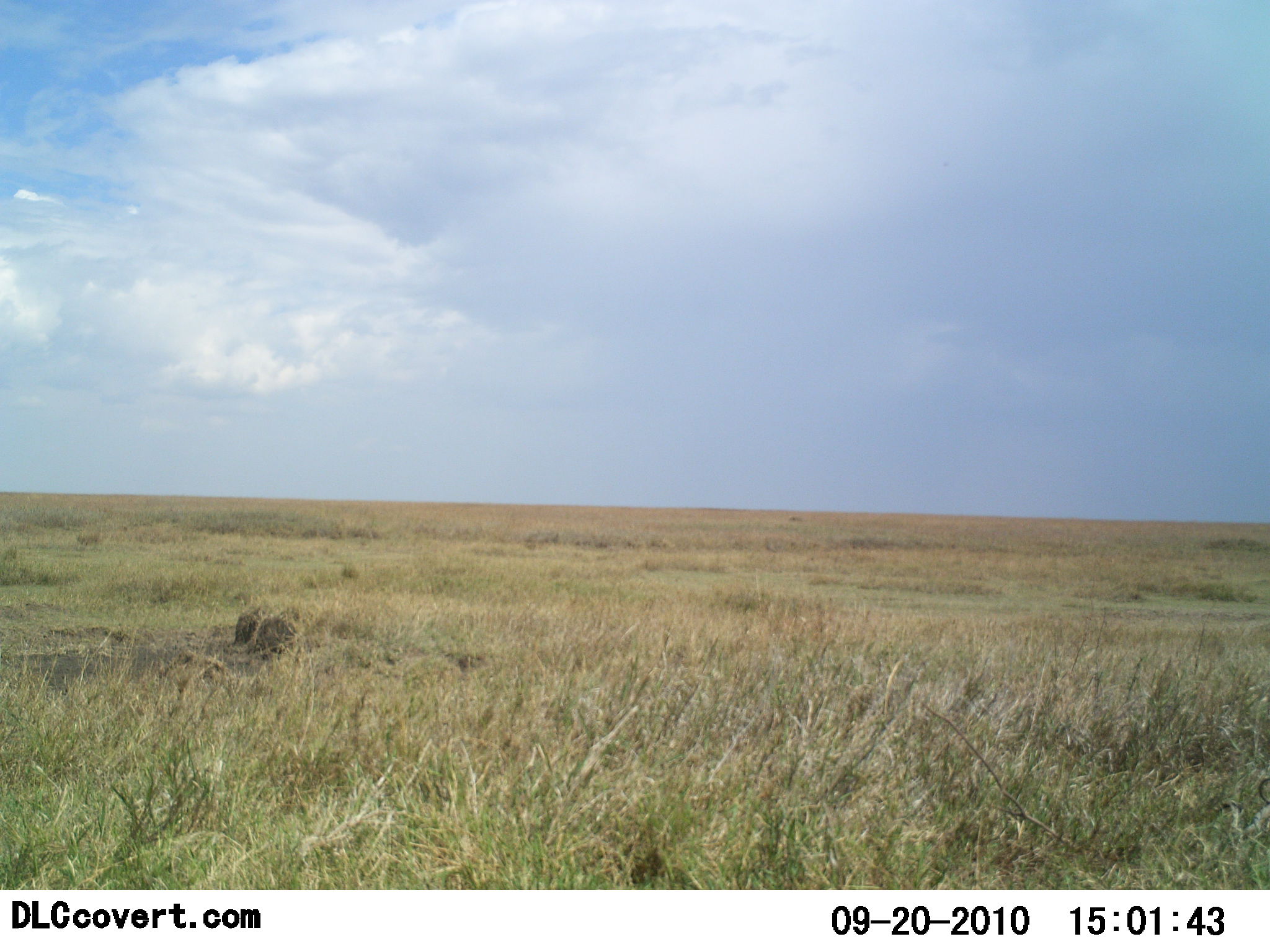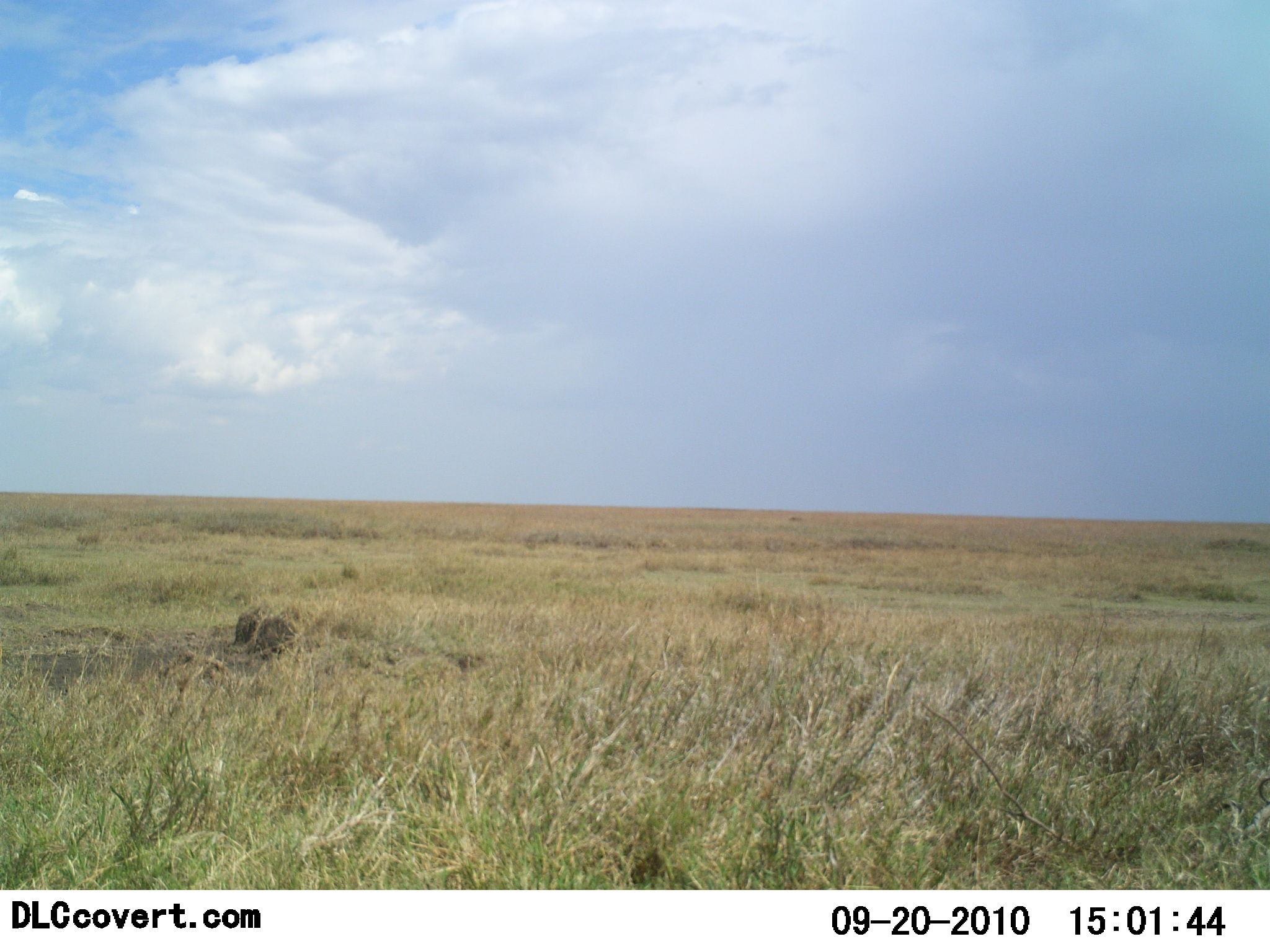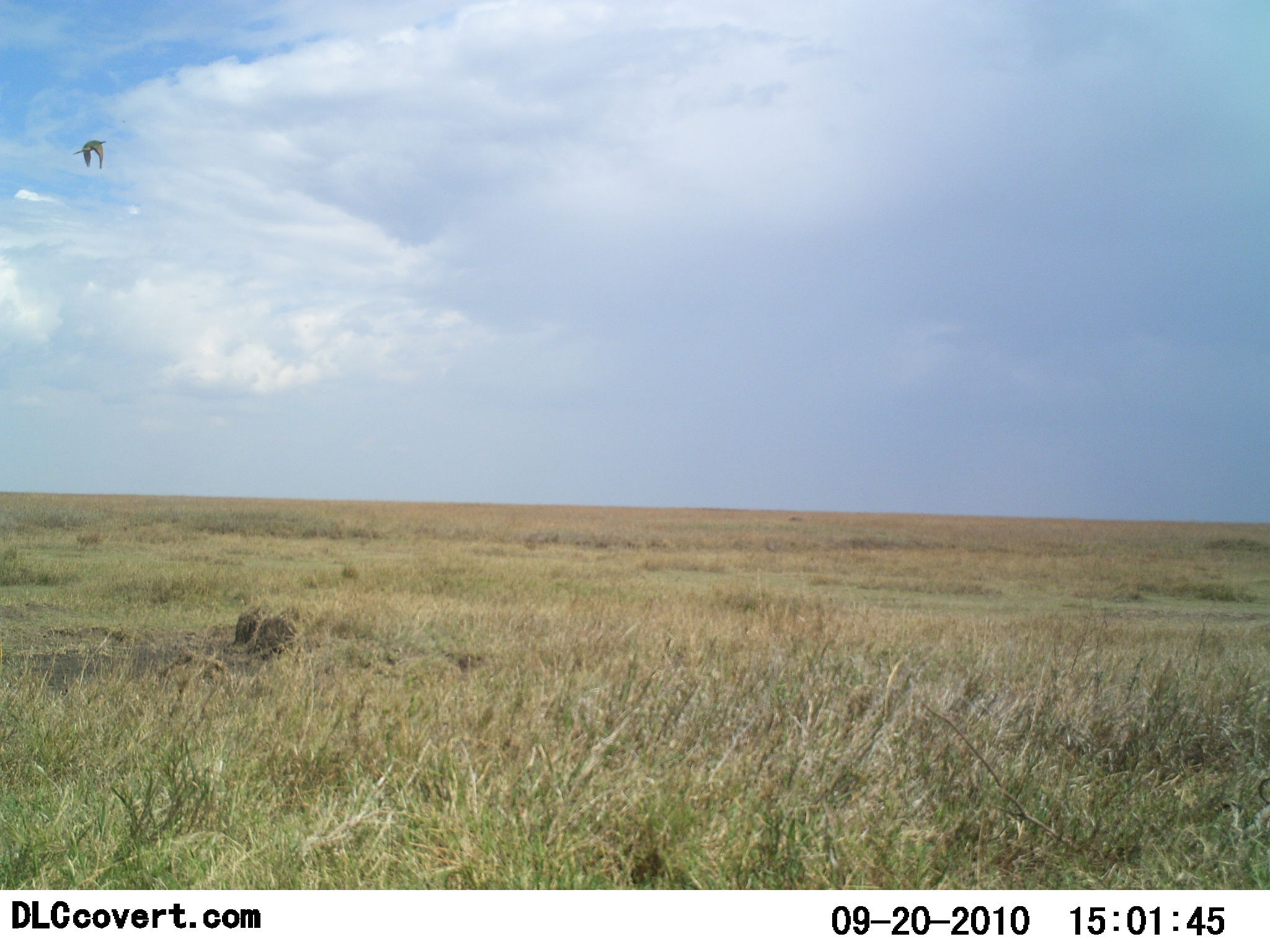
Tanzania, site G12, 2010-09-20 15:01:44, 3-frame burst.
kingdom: Animalia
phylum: Chordata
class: Aves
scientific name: Aves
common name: bird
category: otherbird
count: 1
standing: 0%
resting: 0%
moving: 100%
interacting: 0%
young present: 0%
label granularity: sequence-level